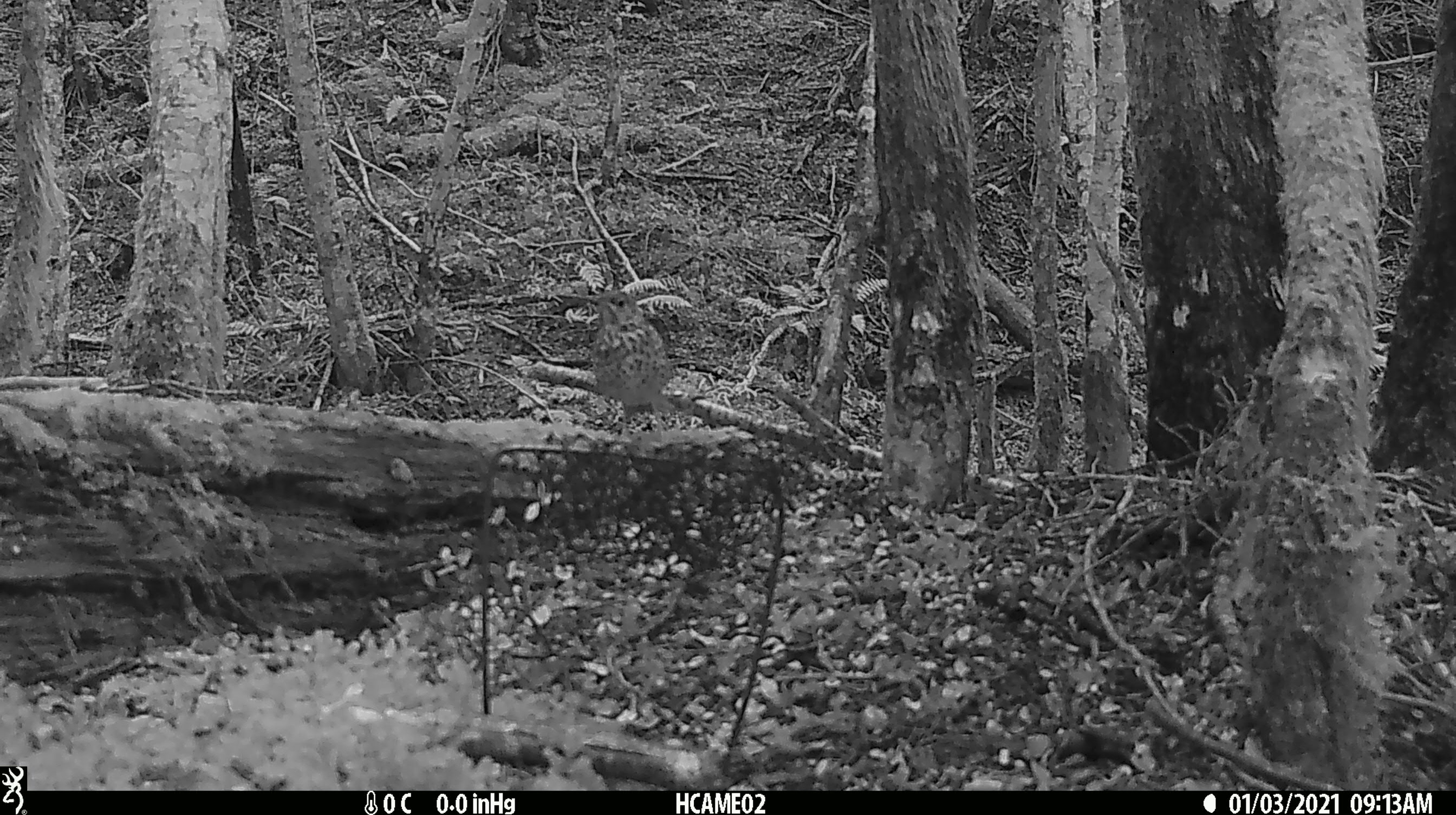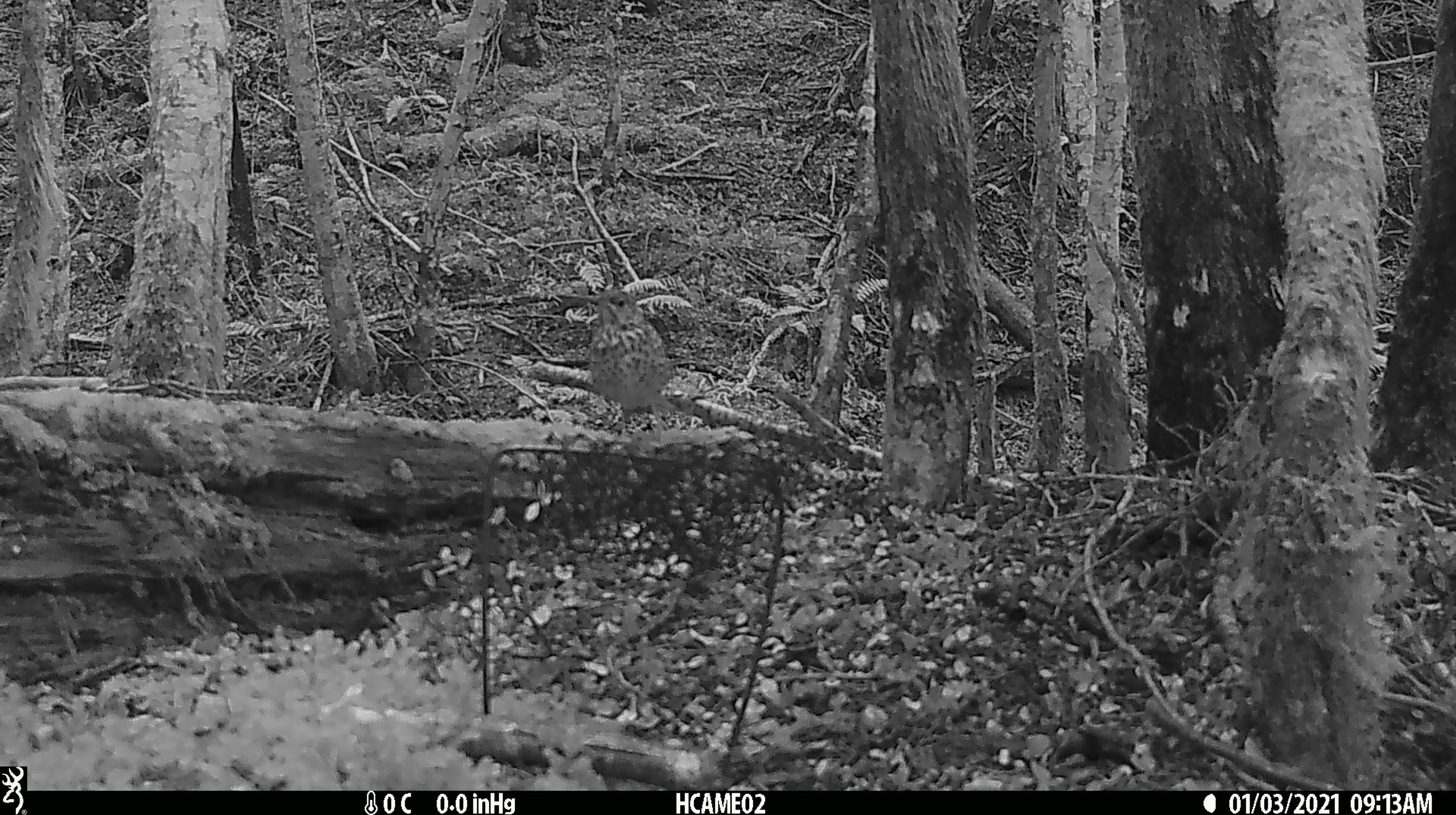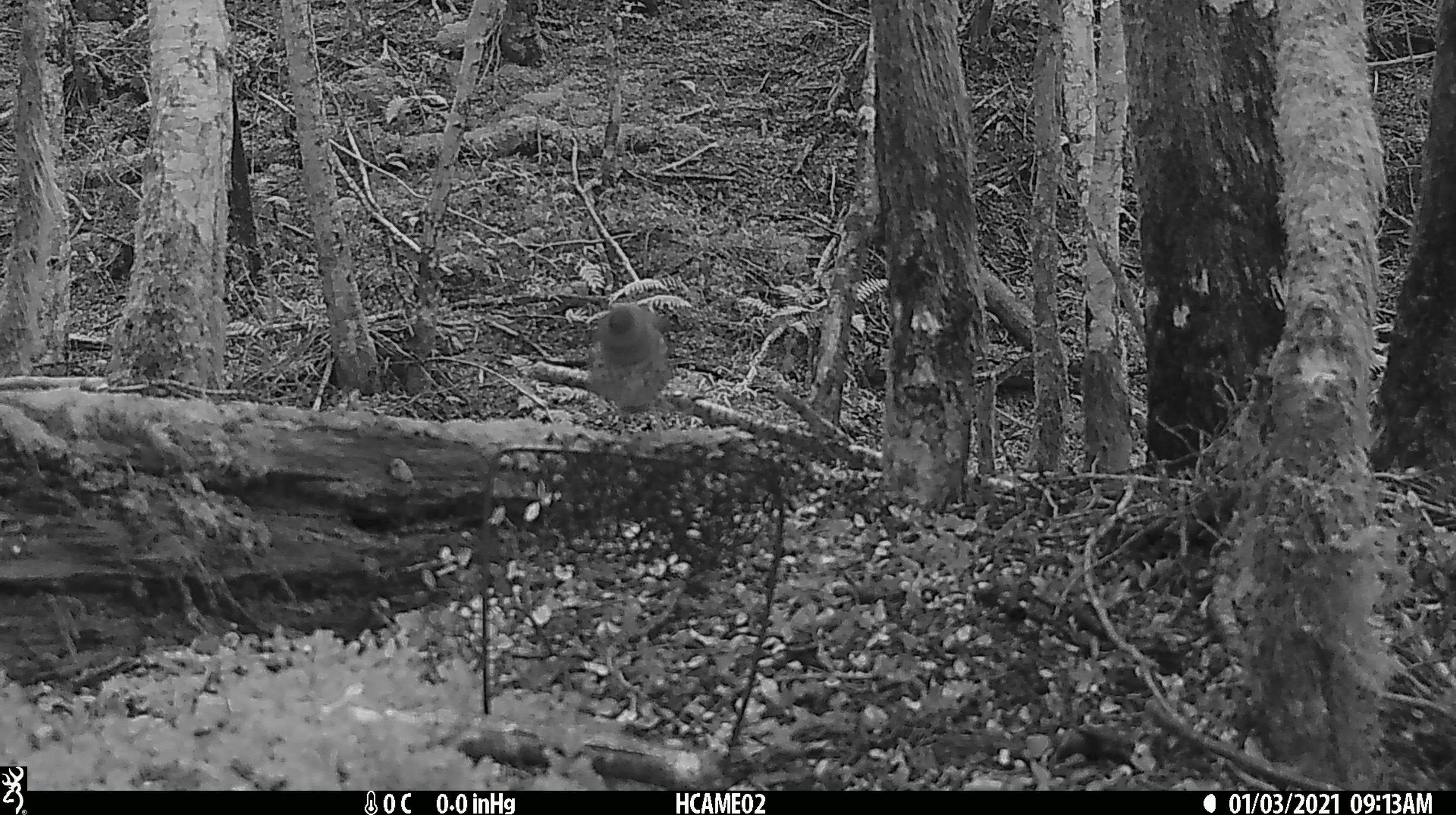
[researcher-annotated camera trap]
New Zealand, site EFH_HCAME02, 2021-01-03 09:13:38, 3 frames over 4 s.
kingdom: Animalia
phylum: Chordata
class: Aves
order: Passeriformes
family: Turdidae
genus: Turdus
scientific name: Turdus philomelos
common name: song thrush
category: thrush